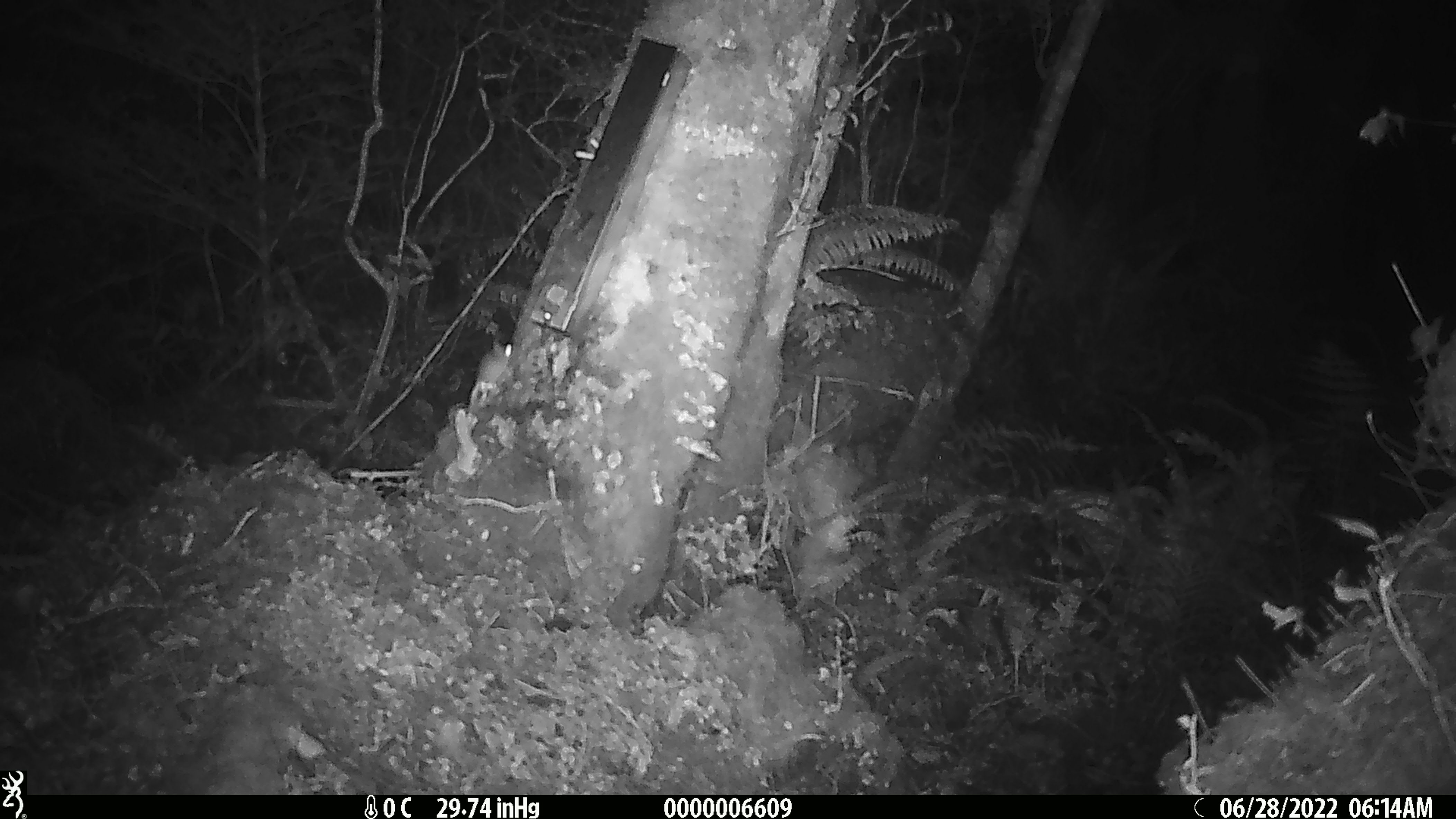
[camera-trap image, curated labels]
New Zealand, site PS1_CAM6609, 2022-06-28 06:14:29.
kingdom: Animalia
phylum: Chordata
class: Mammalia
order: Rodentia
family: Muridae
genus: Mus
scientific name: Mus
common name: mouse